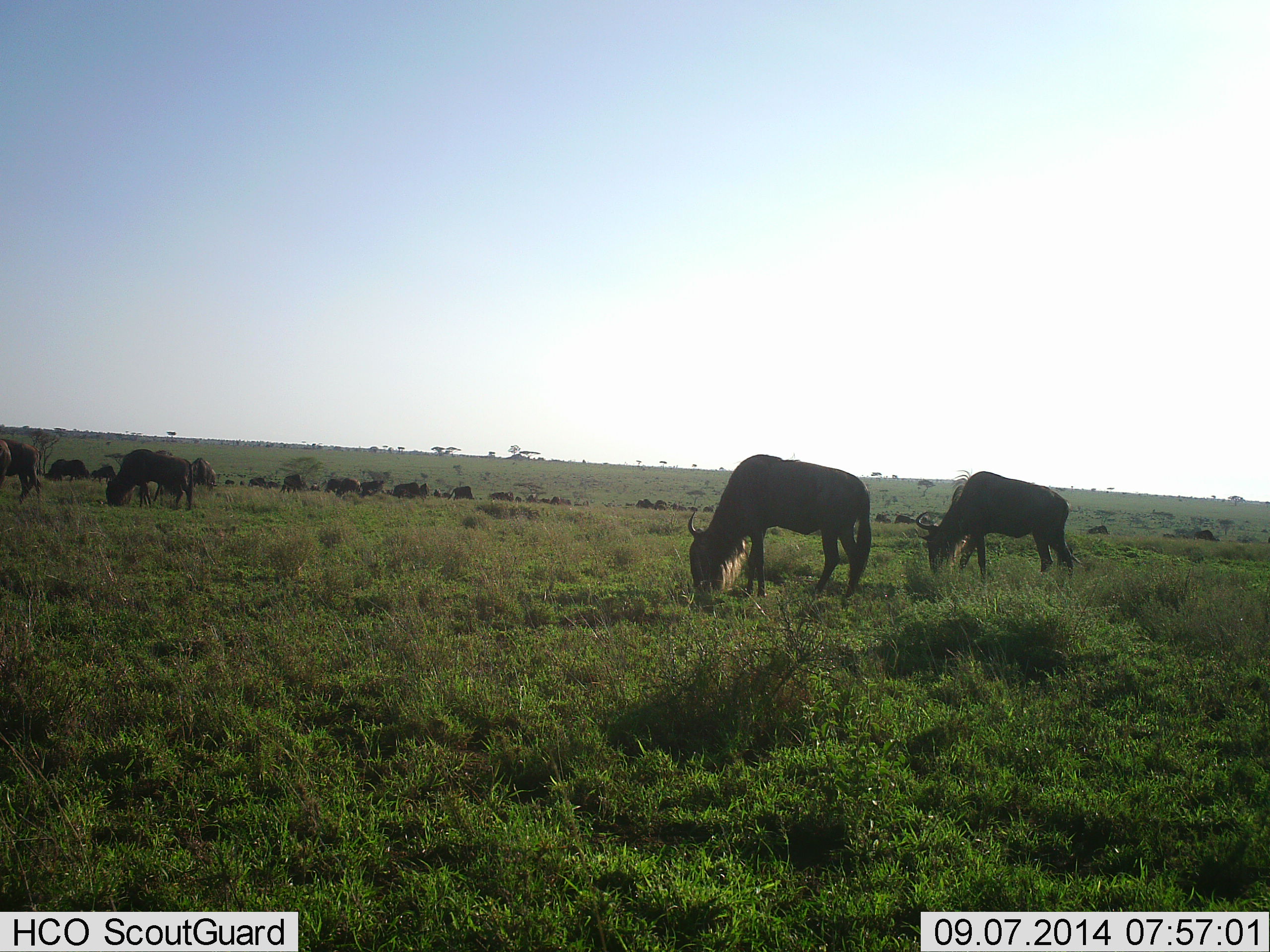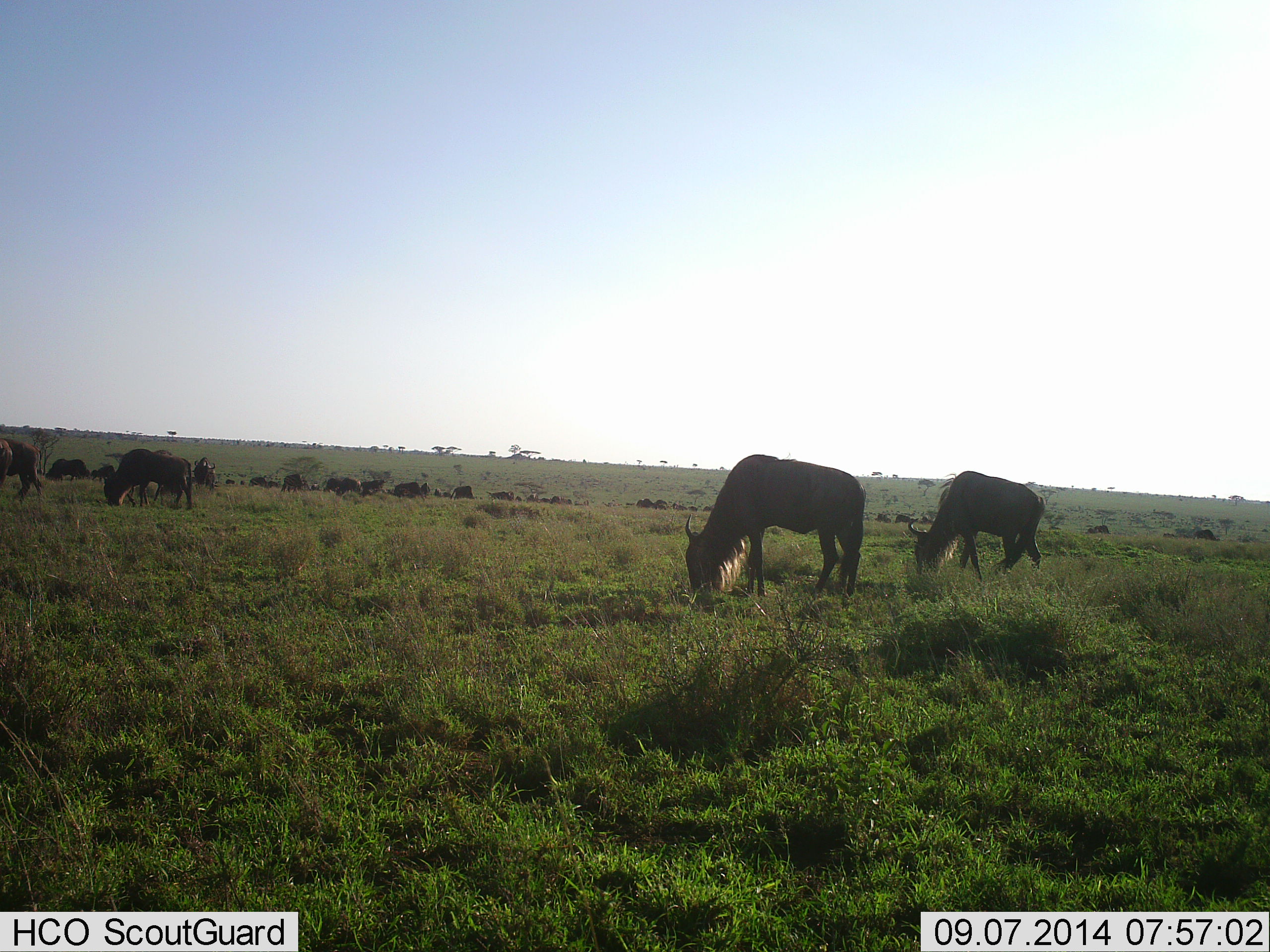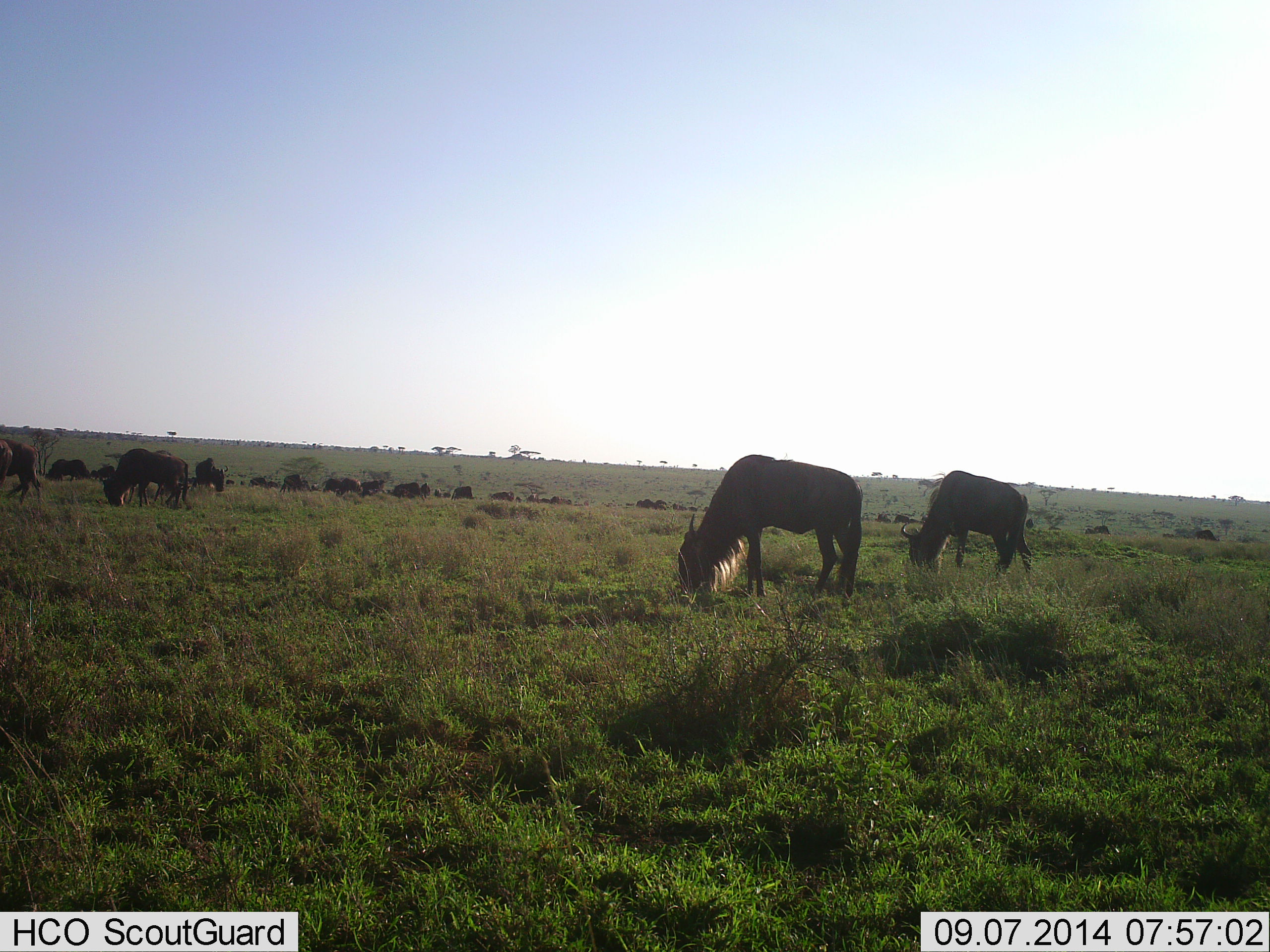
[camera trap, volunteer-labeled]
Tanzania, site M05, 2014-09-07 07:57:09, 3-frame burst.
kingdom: Animalia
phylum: Chordata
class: Mammalia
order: Artiodactyla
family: Bovidae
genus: Connochaetes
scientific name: Connochaetes taurinus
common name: blue wildebeest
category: wildebeest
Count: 11-50.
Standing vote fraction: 40%.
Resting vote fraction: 10%.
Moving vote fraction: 40%.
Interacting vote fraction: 10%.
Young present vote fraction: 0%.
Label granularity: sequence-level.